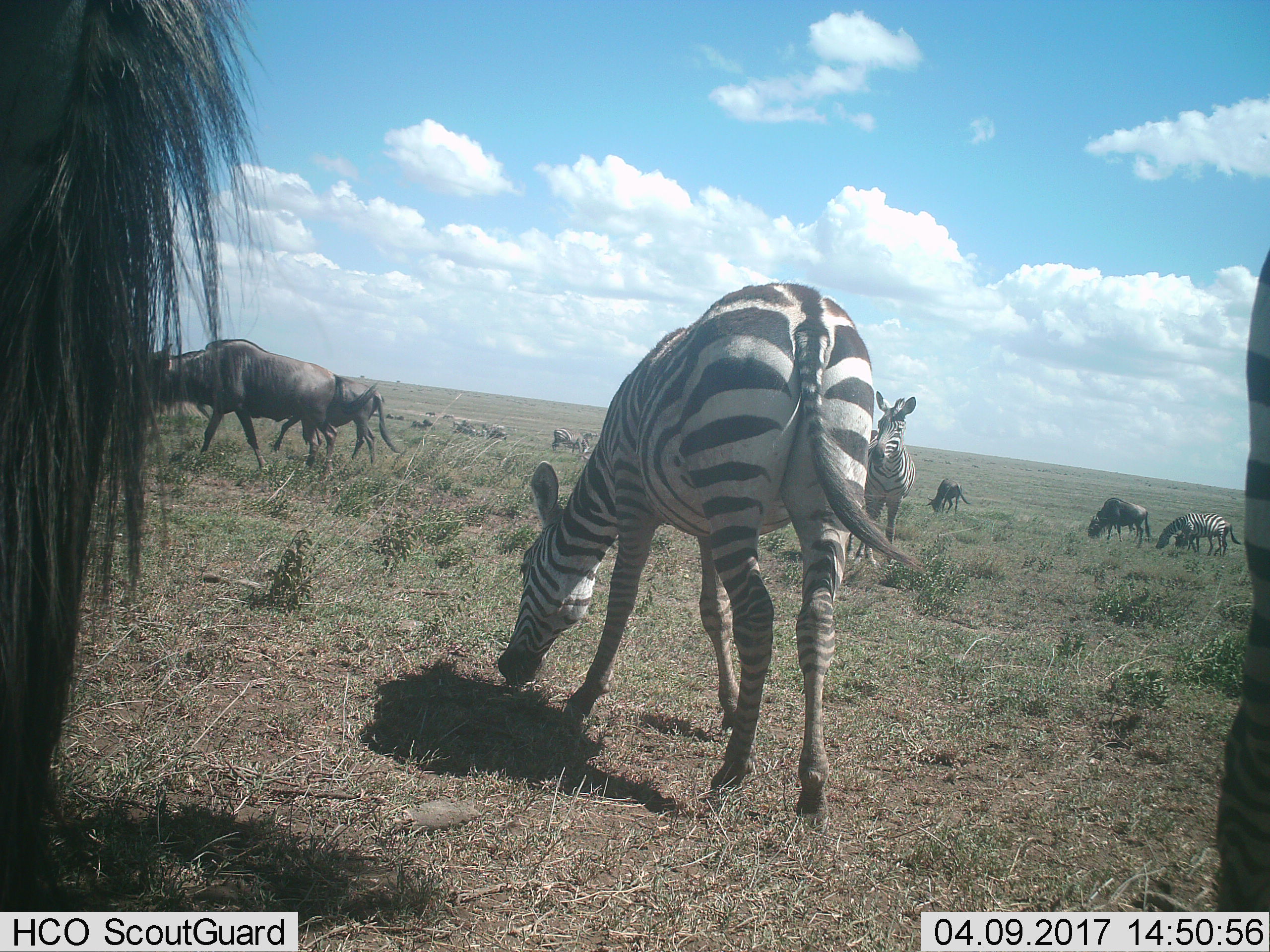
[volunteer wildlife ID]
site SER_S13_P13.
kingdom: Animalia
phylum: Chordata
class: Mammalia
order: Artiodactyla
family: Bovidae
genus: Connochaetes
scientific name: Connochaetes taurinus taurinus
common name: blue wildebeest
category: wildebeestblue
Wildebeestblue (blue wildebeest) (Connochaetes taurinus taurinus), count 6. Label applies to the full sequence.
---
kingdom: Animalia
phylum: Chordata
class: Mammalia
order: Perissodactyla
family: Equidae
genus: Equus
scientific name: Equus quagga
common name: plains zebra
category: zebraplains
Zebraplains (plains zebra) (Equus quagga), count 9. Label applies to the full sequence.